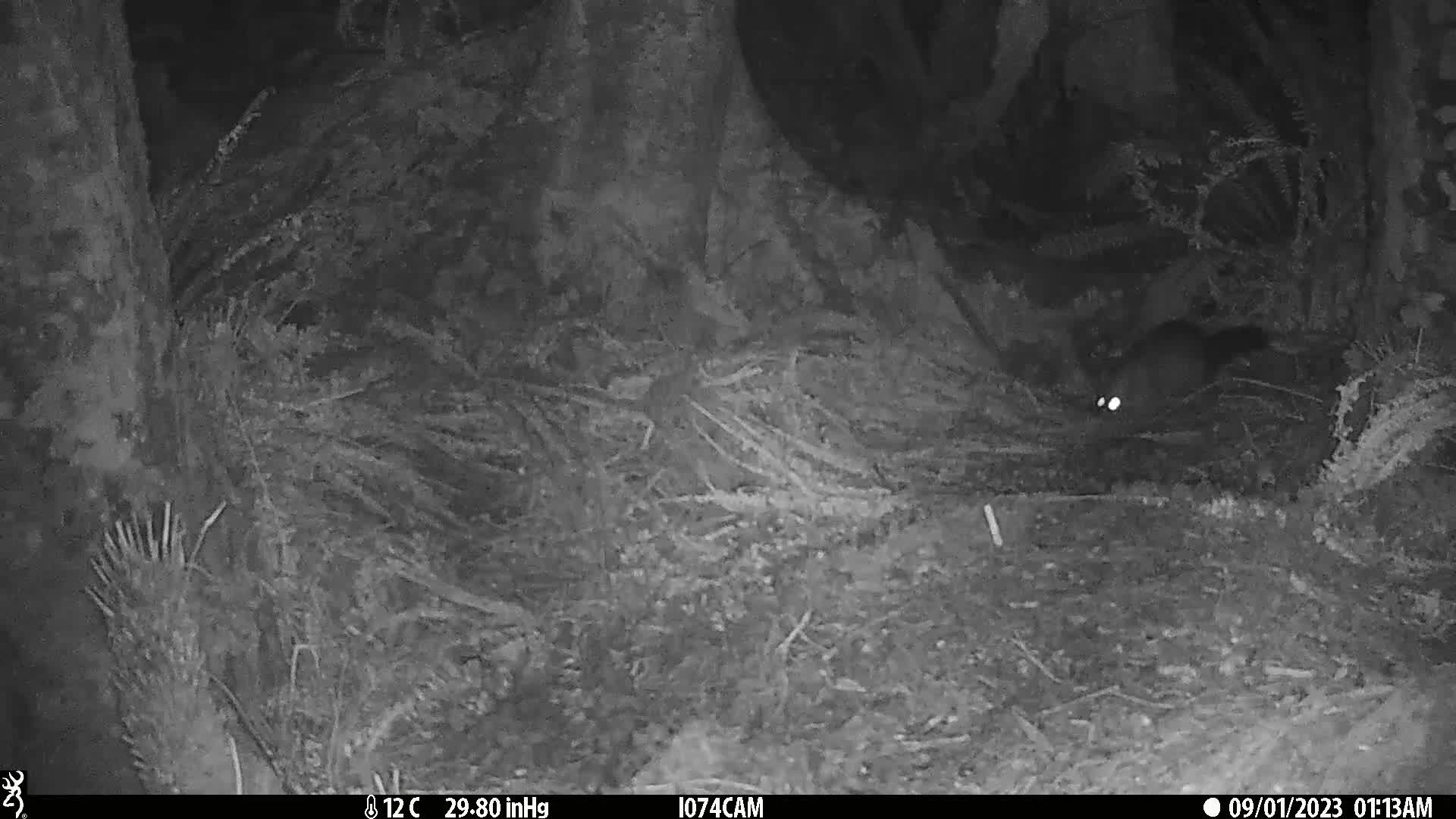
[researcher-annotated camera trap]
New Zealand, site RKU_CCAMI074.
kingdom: Animalia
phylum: Chordata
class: Mammalia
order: Diprotodontia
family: Phalangeridae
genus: Trichosurus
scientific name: Trichosurus vulpecula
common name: common brushtail possum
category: possum